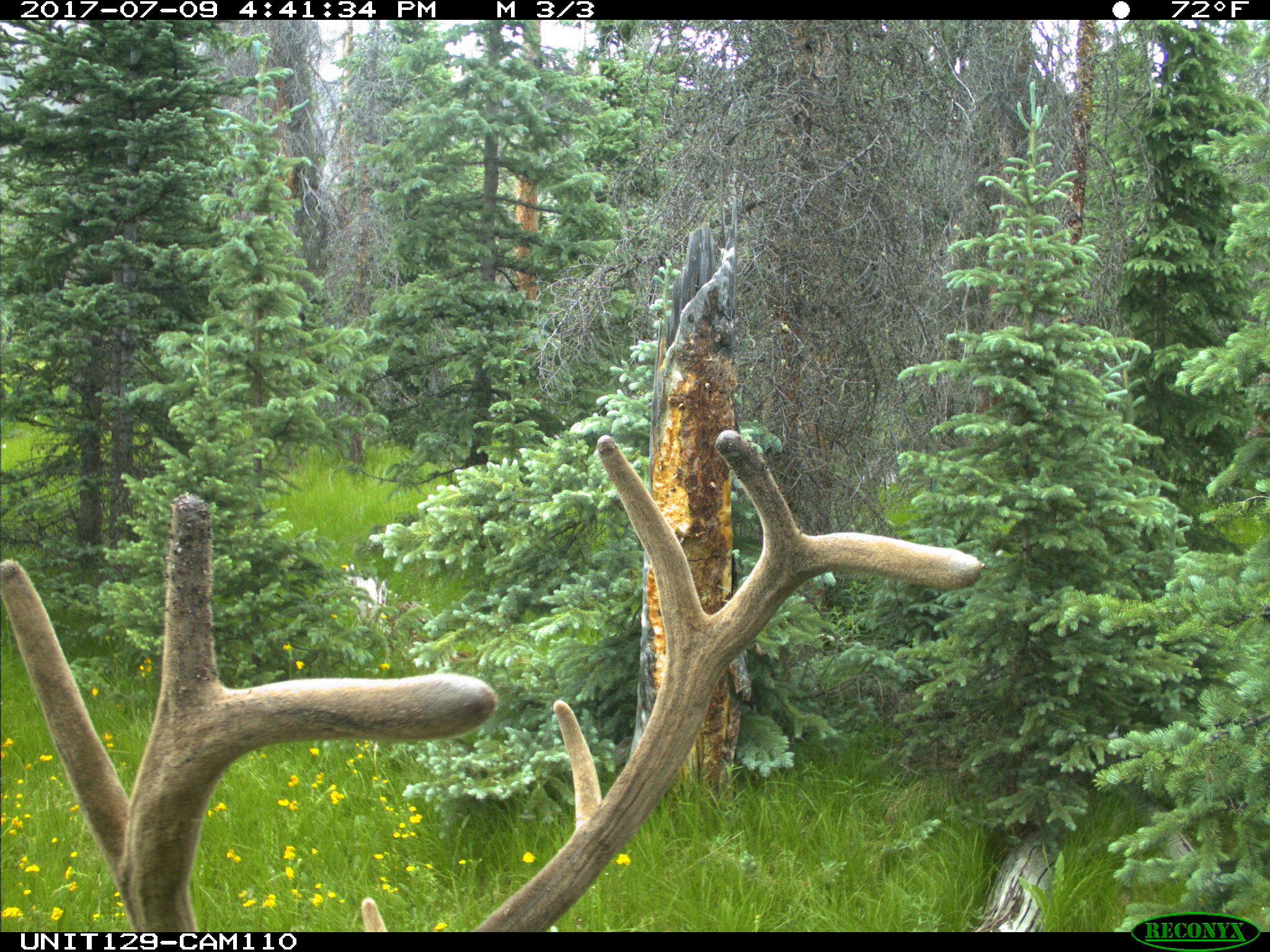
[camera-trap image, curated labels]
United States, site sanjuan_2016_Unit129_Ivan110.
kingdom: Animalia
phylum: Chordata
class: Mammalia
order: Artiodactyla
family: Cervidae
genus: Cervus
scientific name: Cervus elaphus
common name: red deer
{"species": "Cervus elaphus (red deer)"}